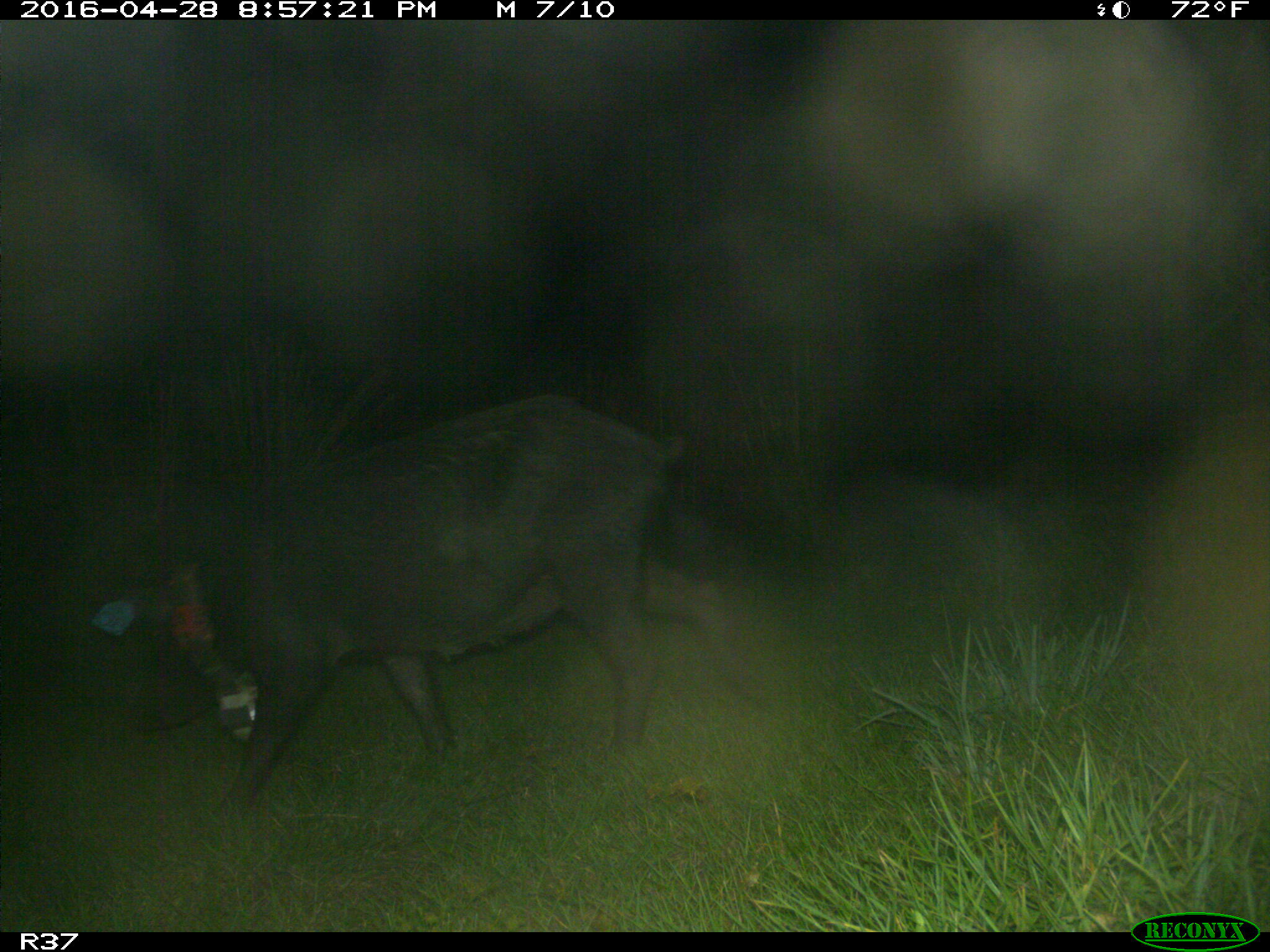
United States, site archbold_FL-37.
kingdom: Animalia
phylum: Chordata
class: Mammalia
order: Artiodactyla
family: Suidae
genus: Sus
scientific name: Sus scrofa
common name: wild boar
Sus scrofa (wild boar).